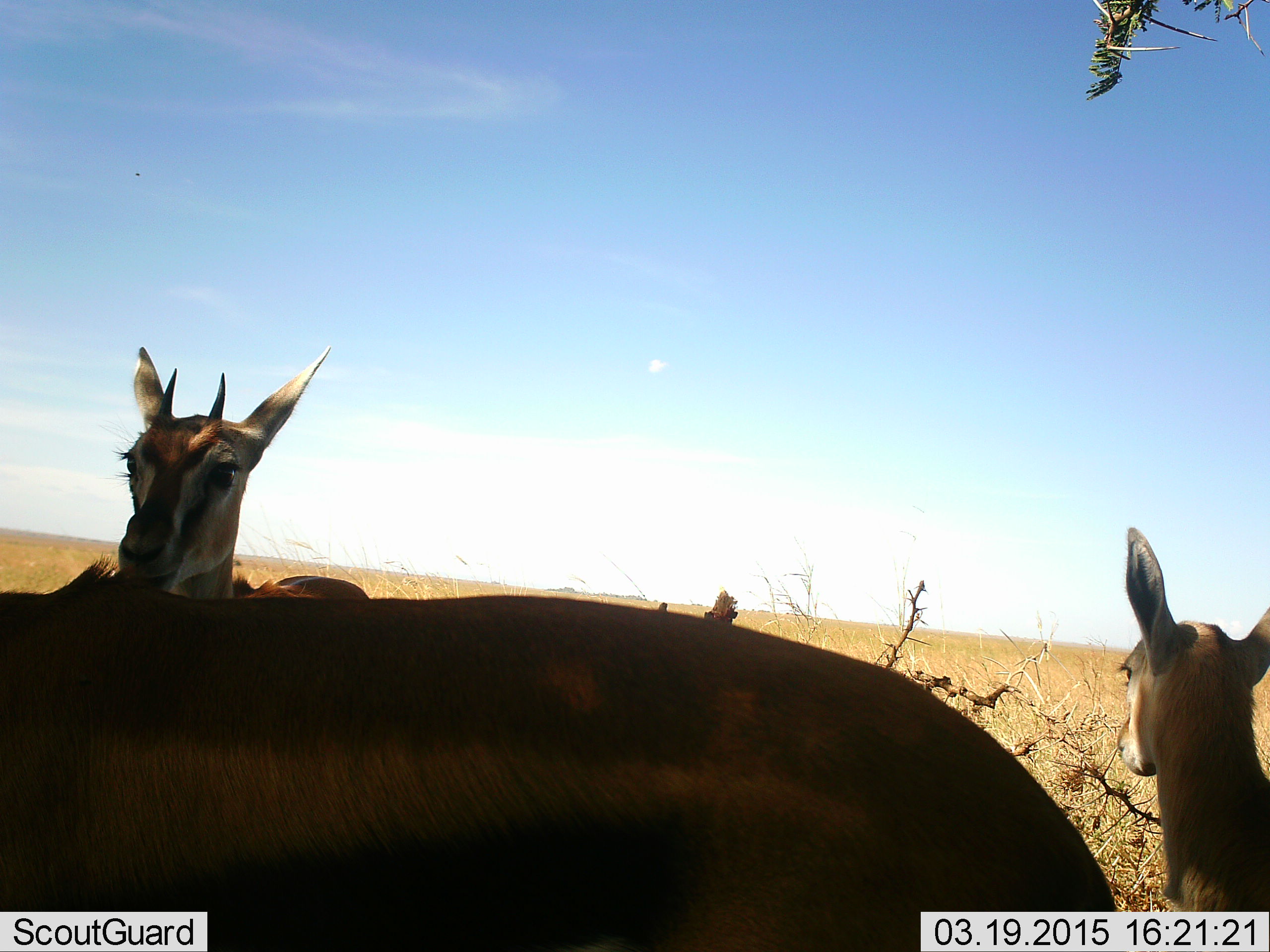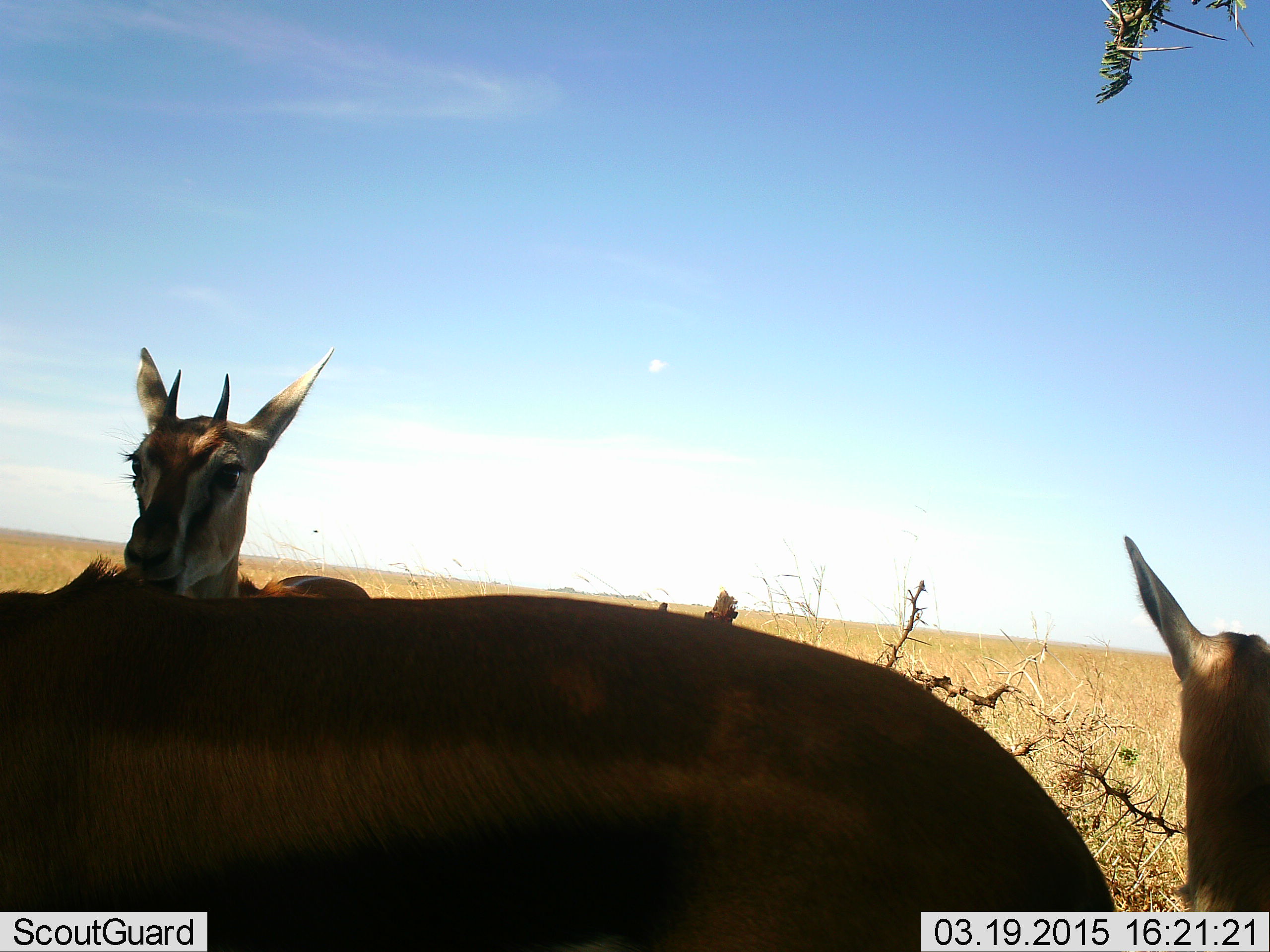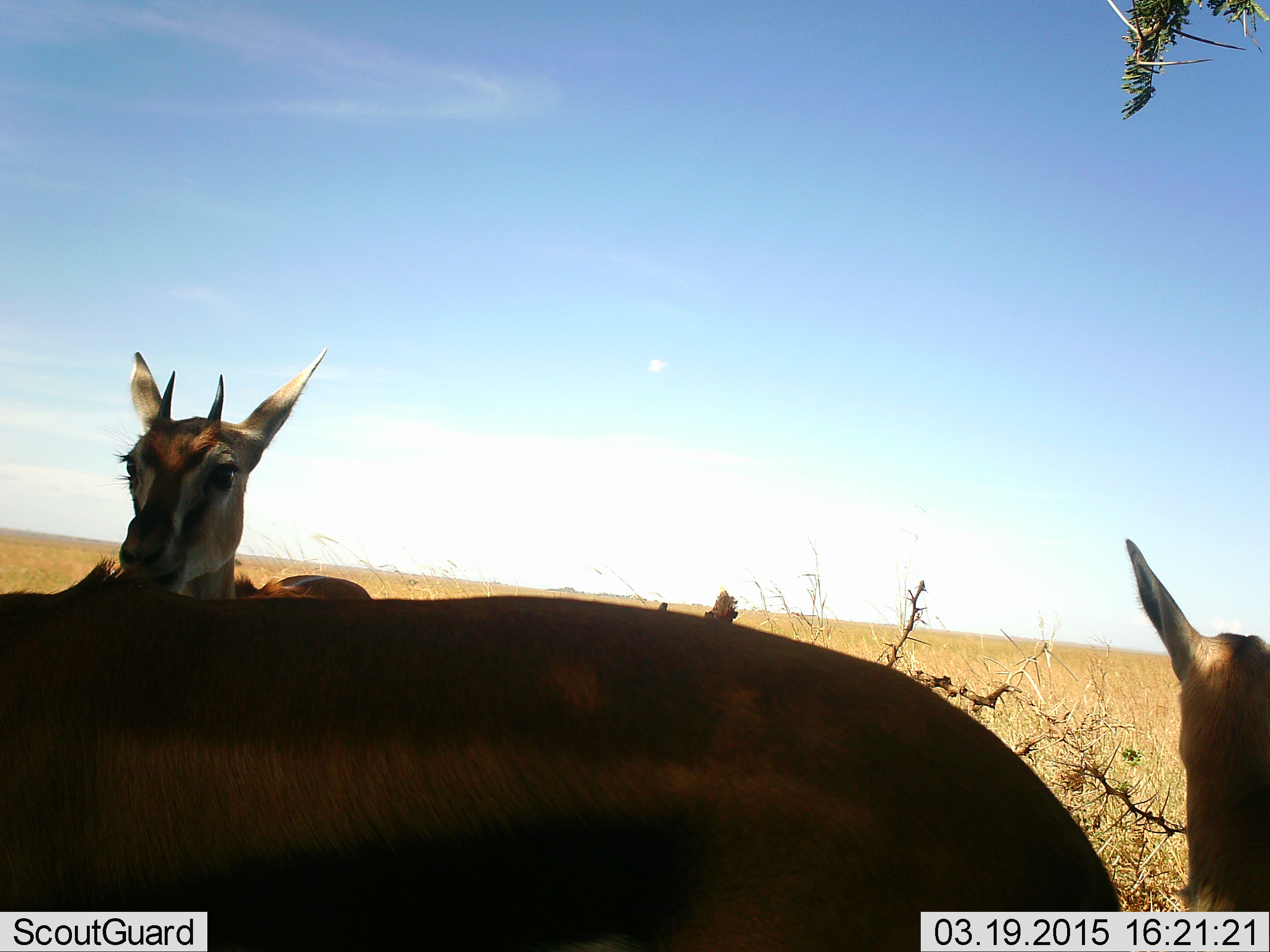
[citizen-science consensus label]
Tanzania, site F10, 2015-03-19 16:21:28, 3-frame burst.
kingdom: Animalia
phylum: Chordata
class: Mammalia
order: Artiodactyla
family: Bovidae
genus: Eudorcas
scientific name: Eudorcas thomsonii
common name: thomson's gazelle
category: gazellethomsons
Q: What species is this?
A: Gazellethomsons (thomson's gazelle) (Eudorcas thomsonii).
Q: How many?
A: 3.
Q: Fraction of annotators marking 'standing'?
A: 90%.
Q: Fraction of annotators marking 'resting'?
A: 20%.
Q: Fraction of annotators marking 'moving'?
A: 0%.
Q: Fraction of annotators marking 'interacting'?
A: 10%.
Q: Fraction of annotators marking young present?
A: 0%.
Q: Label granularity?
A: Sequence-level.